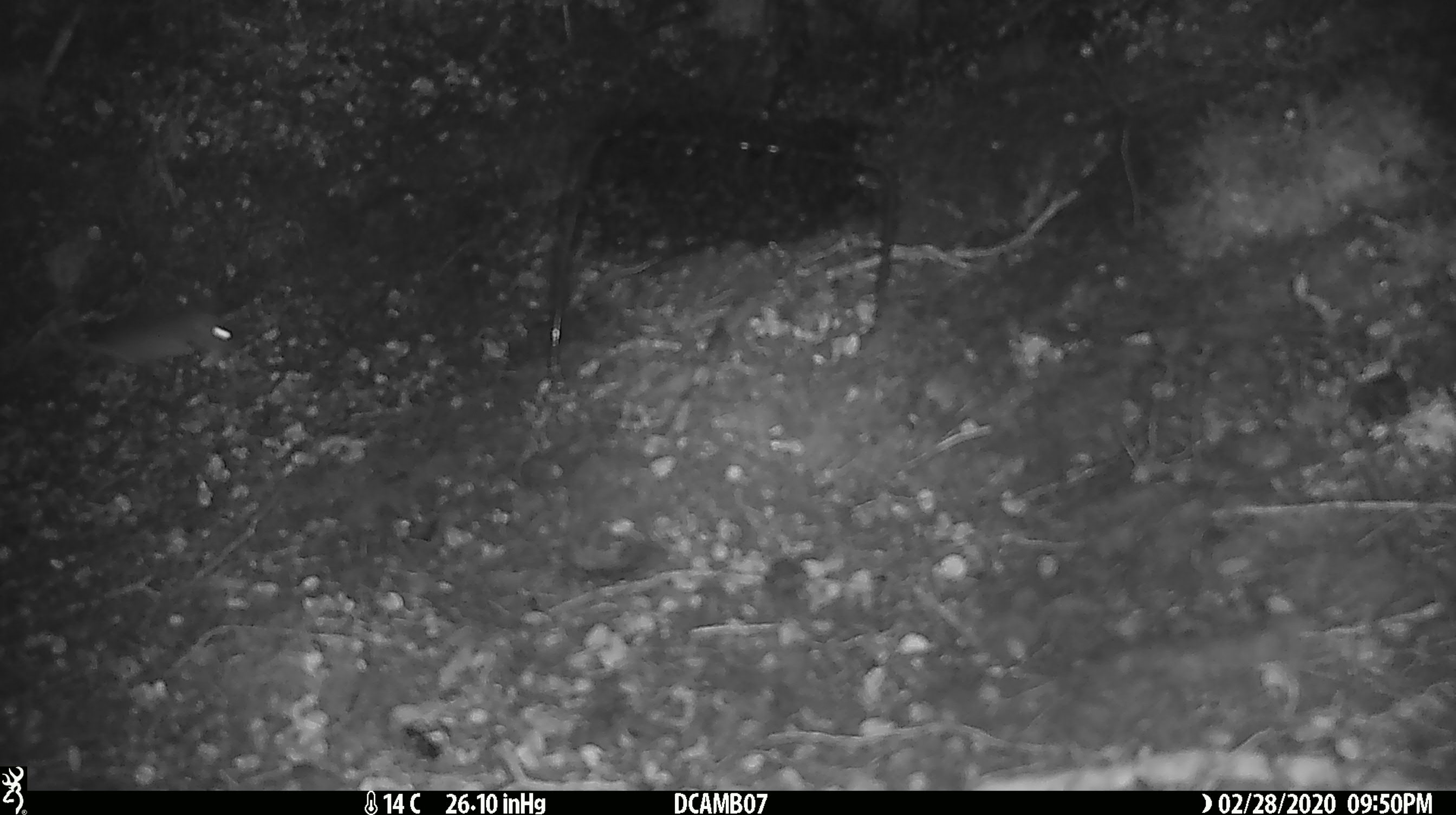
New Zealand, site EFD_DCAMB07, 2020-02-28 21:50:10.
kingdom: Animalia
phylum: Chordata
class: Mammalia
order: Rodentia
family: Muridae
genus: Mus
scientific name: Mus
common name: mouse